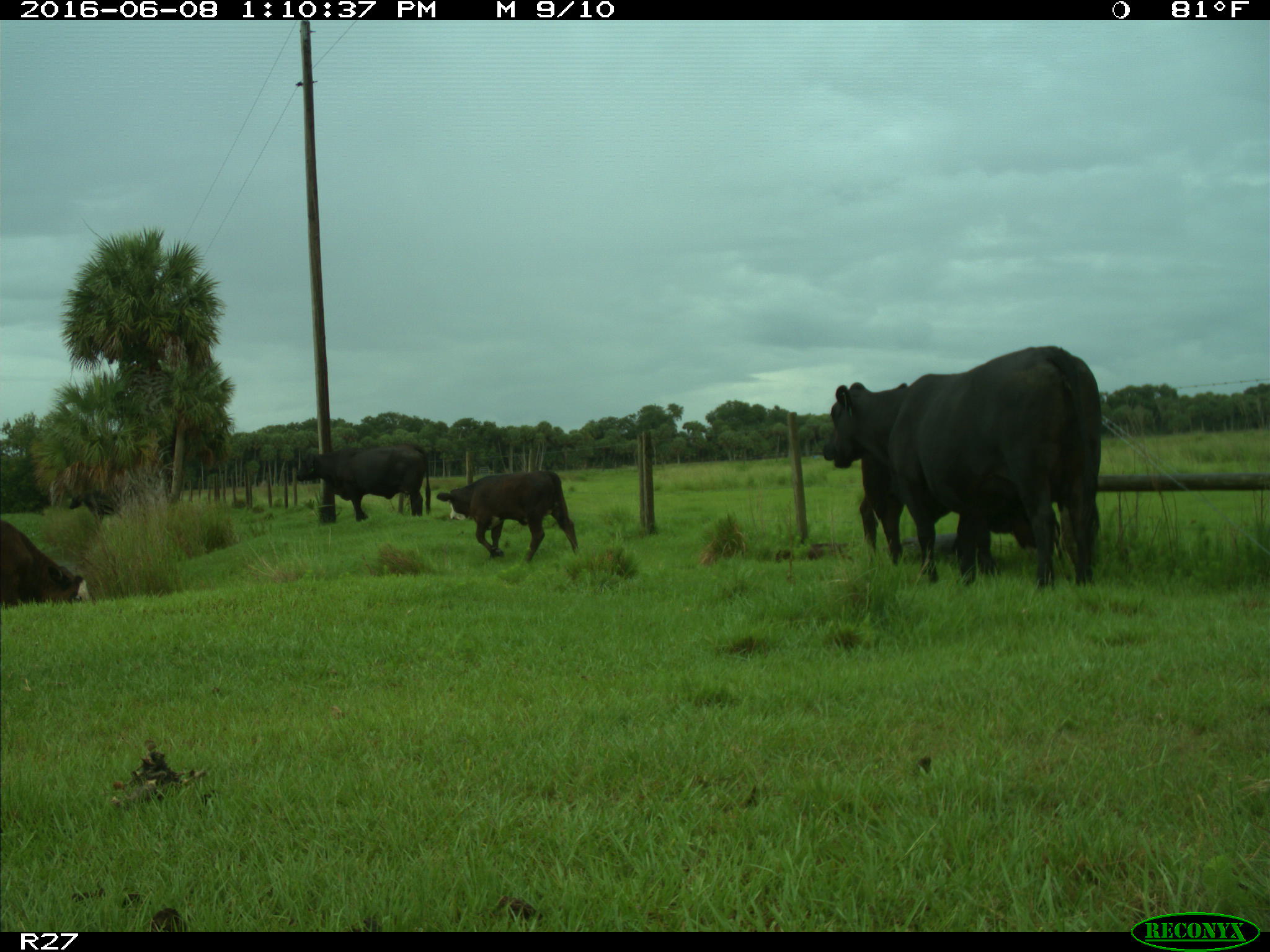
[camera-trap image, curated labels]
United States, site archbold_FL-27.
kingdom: Animalia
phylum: Chordata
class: Mammalia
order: Artiodactyla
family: Bovidae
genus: Bos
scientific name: Bos taurus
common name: domestic cow